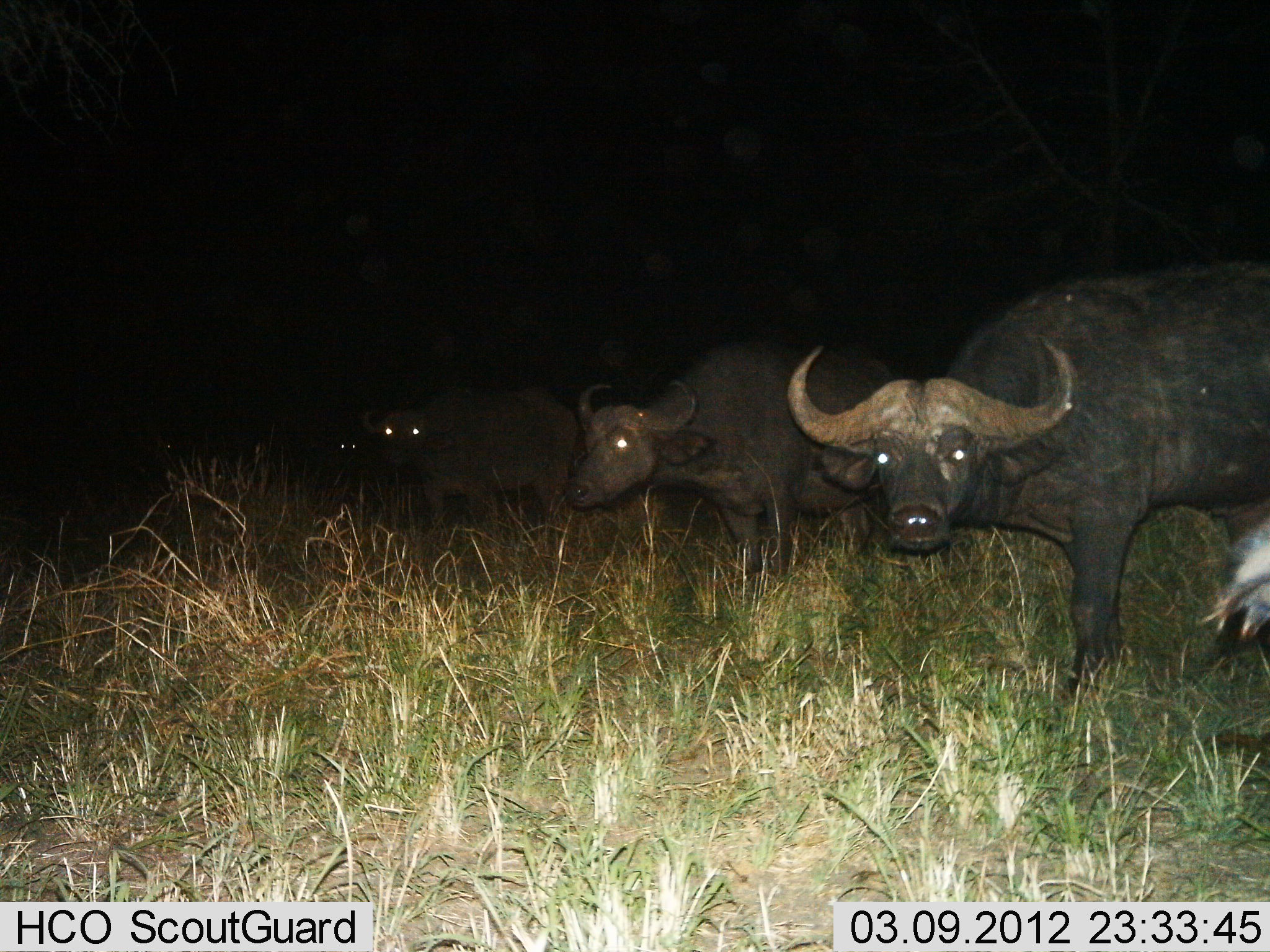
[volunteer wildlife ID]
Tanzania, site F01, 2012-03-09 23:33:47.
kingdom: Animalia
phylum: Chordata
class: Mammalia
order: Artiodactyla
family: Bovidae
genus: Syncerus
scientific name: Syncerus caffer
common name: cape buffalo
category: buffalo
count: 4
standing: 100%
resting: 7%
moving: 0%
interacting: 0%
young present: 0%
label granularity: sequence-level